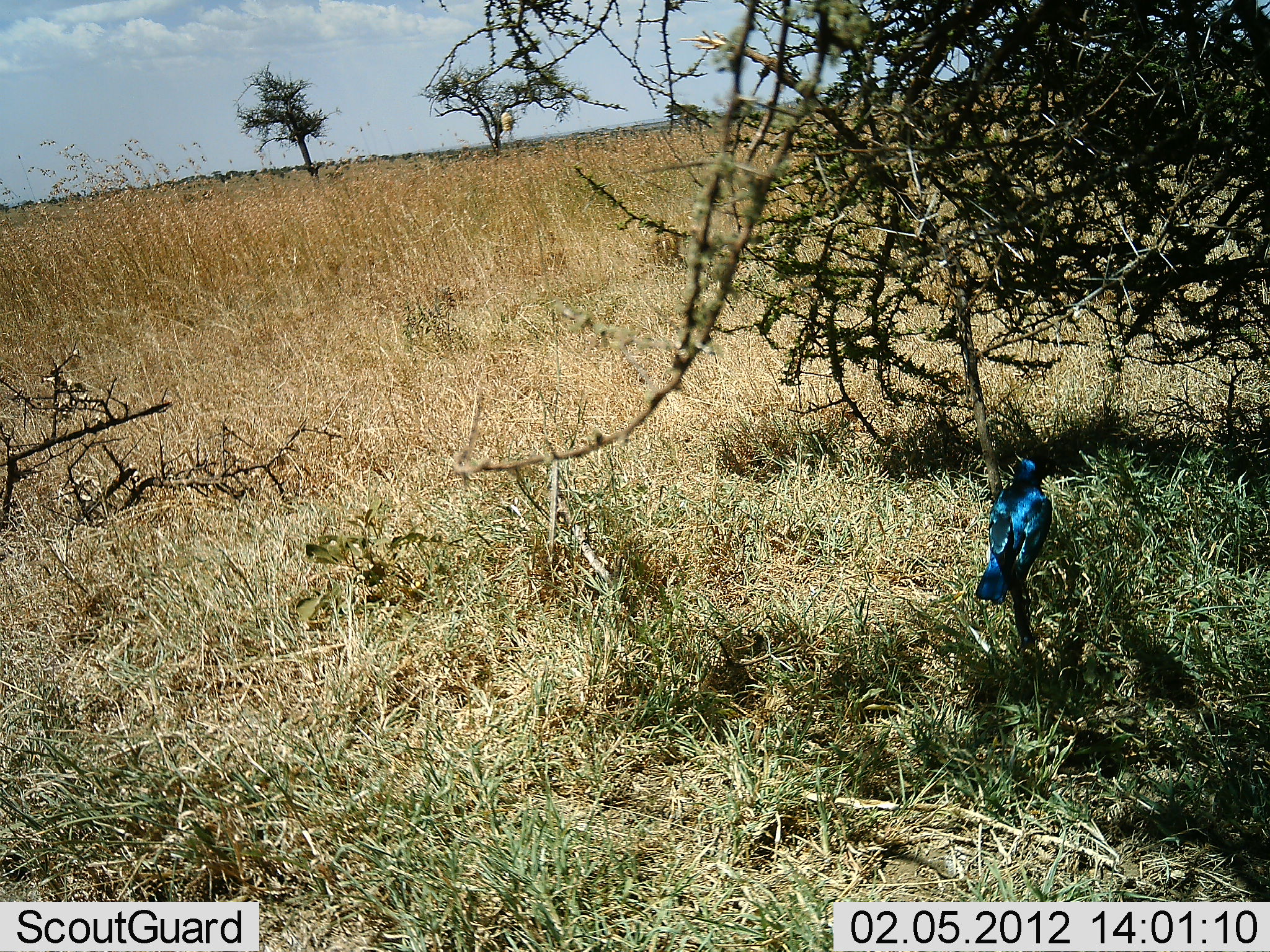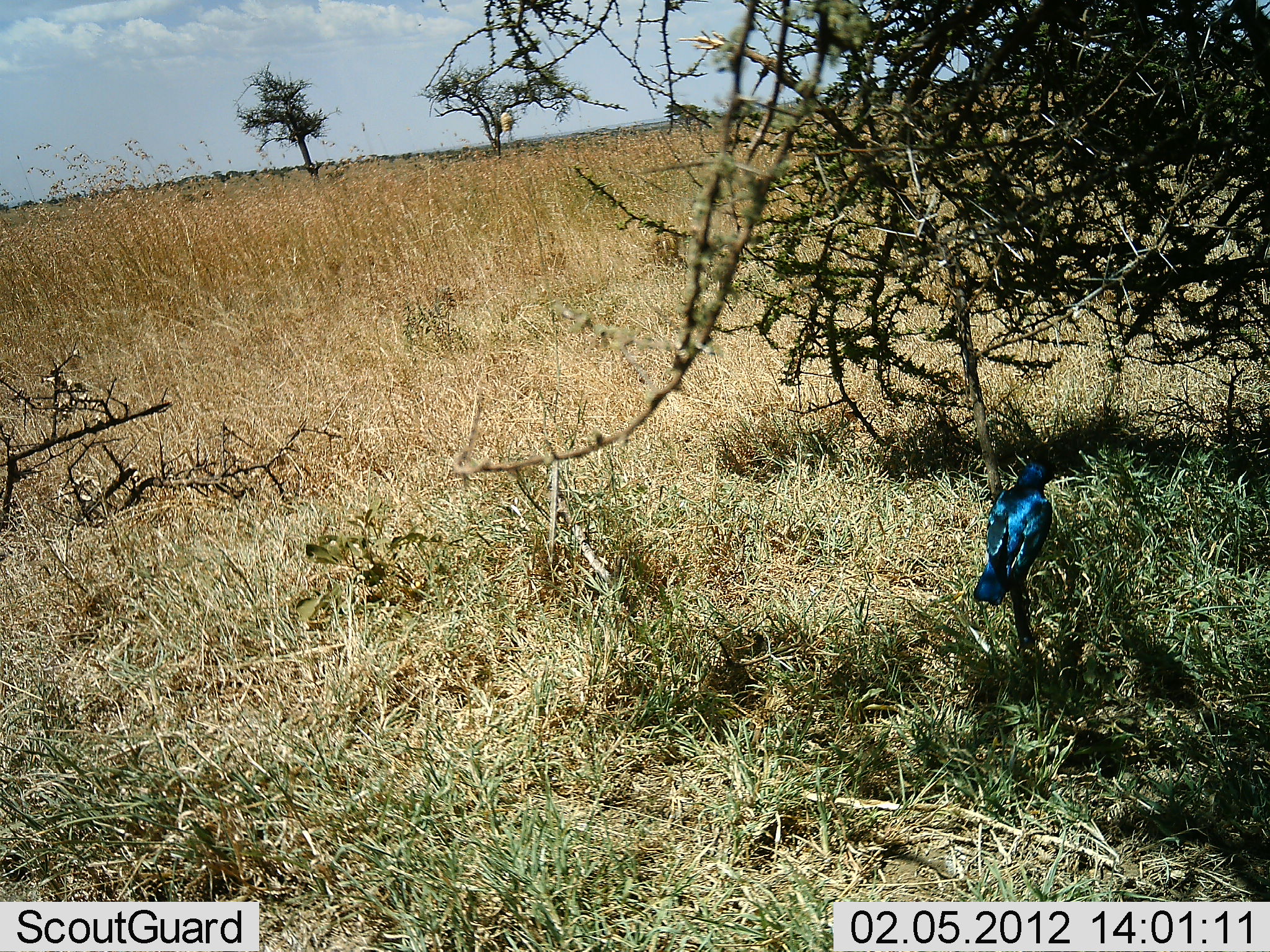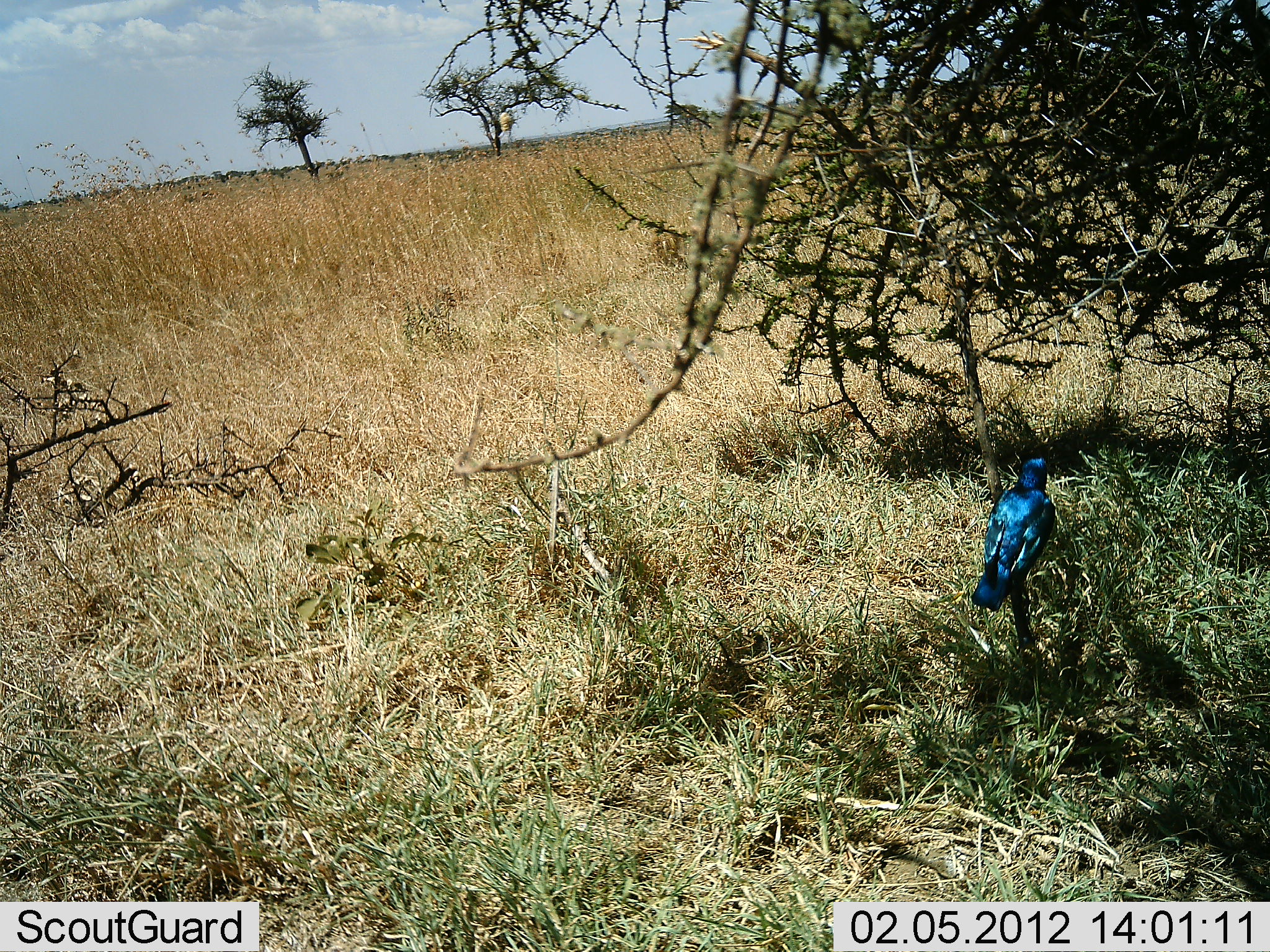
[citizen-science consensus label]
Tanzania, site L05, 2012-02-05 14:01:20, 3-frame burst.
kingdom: Animalia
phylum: Chordata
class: Aves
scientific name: Aves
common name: bird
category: otherbird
Otherbird (bird) (Aves), count 1. Behavior (volunteer vote fractions): standing 50%, resting 42%, moving 8%, interacting 8%. Young present (vote fraction): 0%. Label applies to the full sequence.